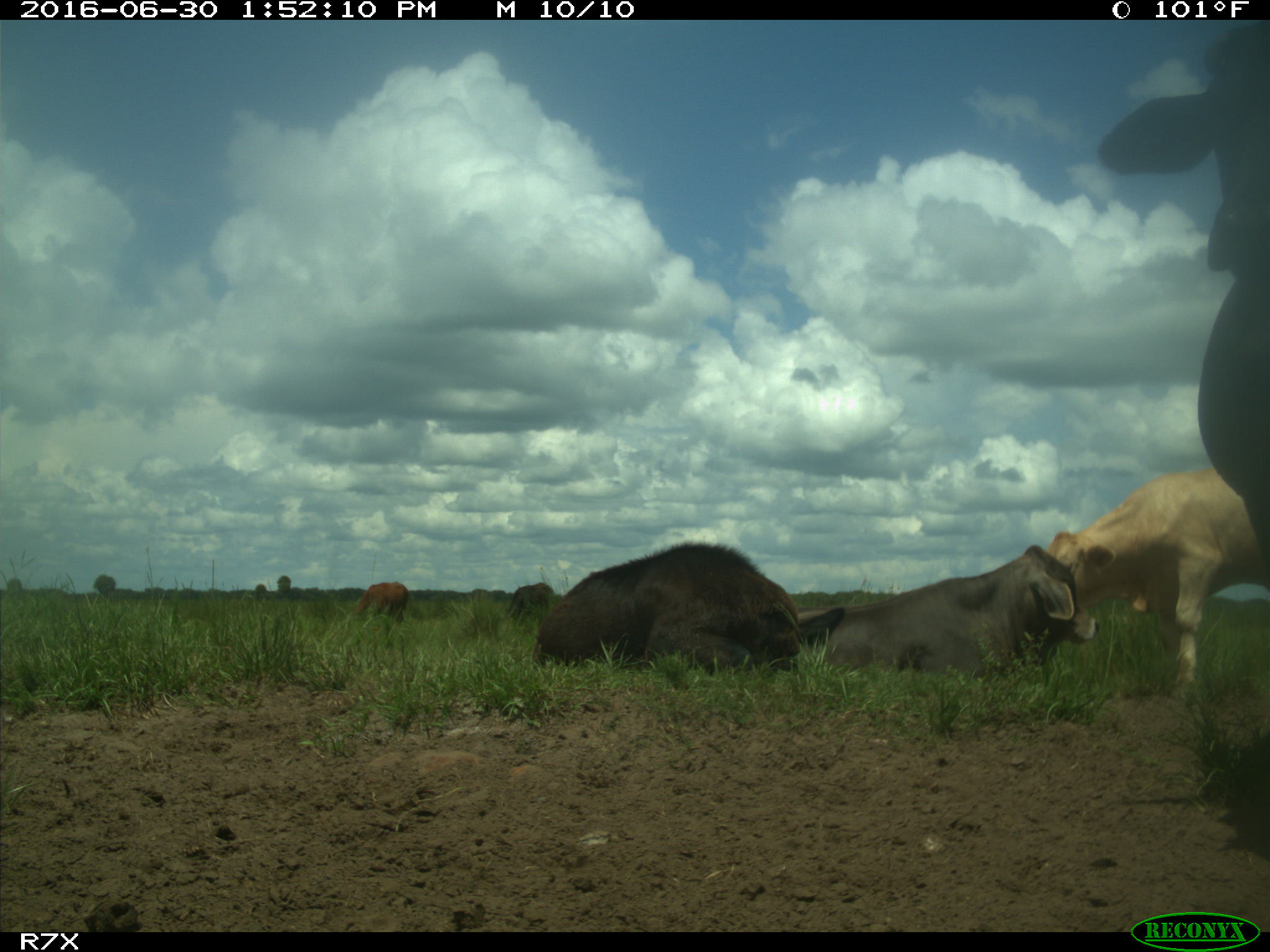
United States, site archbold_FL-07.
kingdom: Animalia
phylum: Chordata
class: Mammalia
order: Artiodactyla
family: Bovidae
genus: Bos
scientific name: Bos taurus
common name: domestic cow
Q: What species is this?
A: Bos taurus (domestic cow).